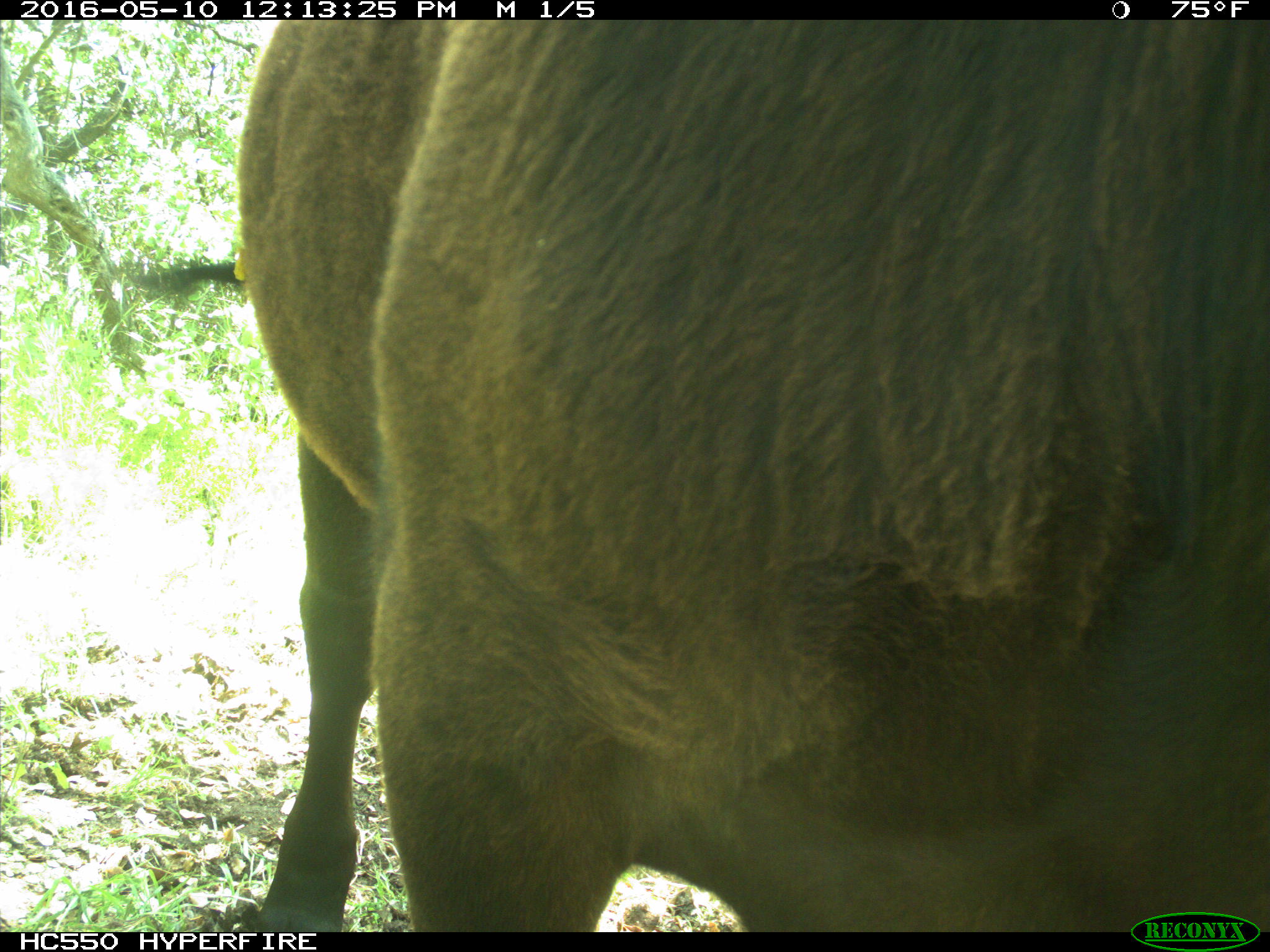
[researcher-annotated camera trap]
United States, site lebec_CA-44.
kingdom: Animalia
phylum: Chordata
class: Mammalia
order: Artiodactyla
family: Bovidae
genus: Bos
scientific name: Bos taurus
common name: domestic cow